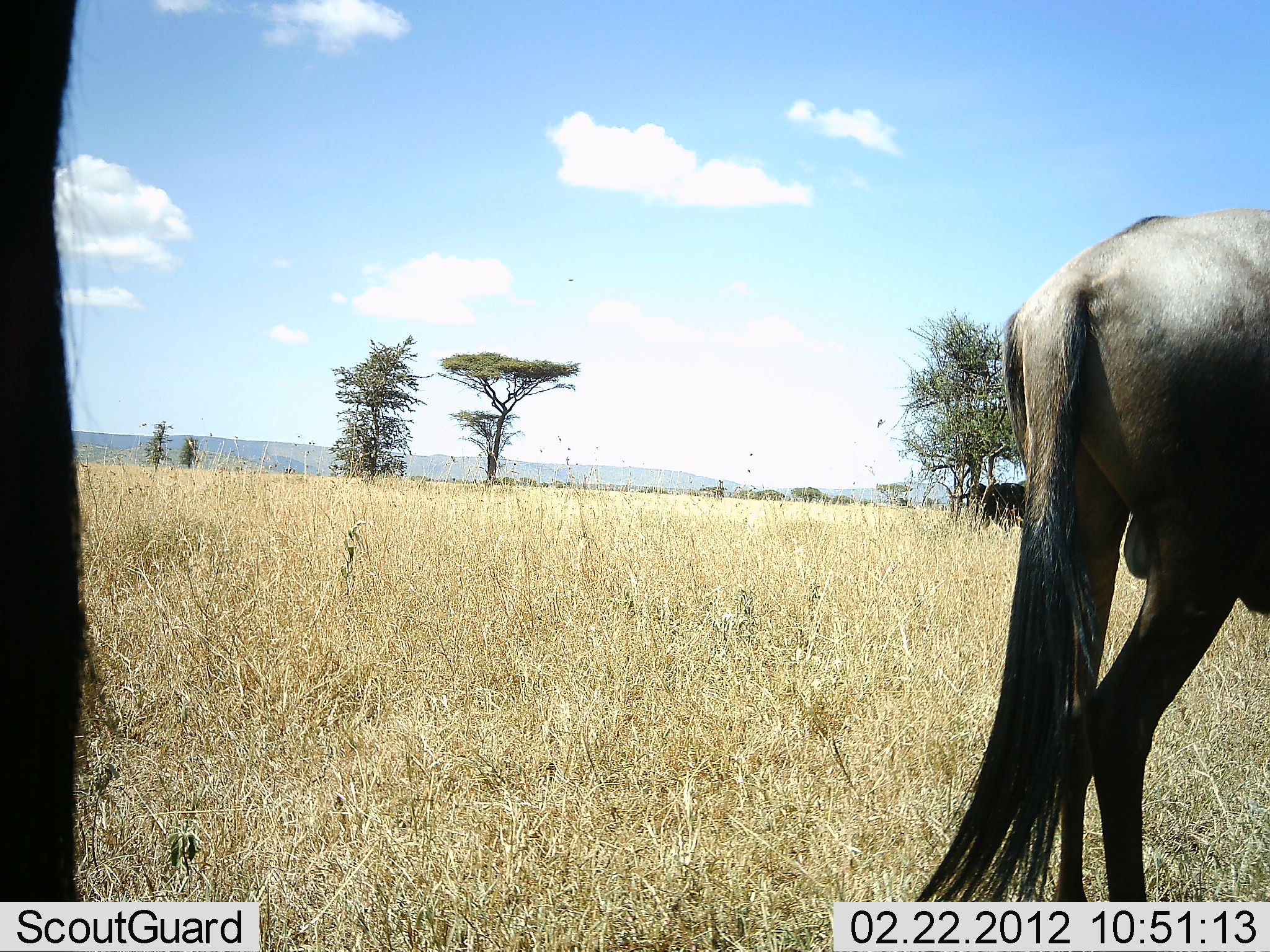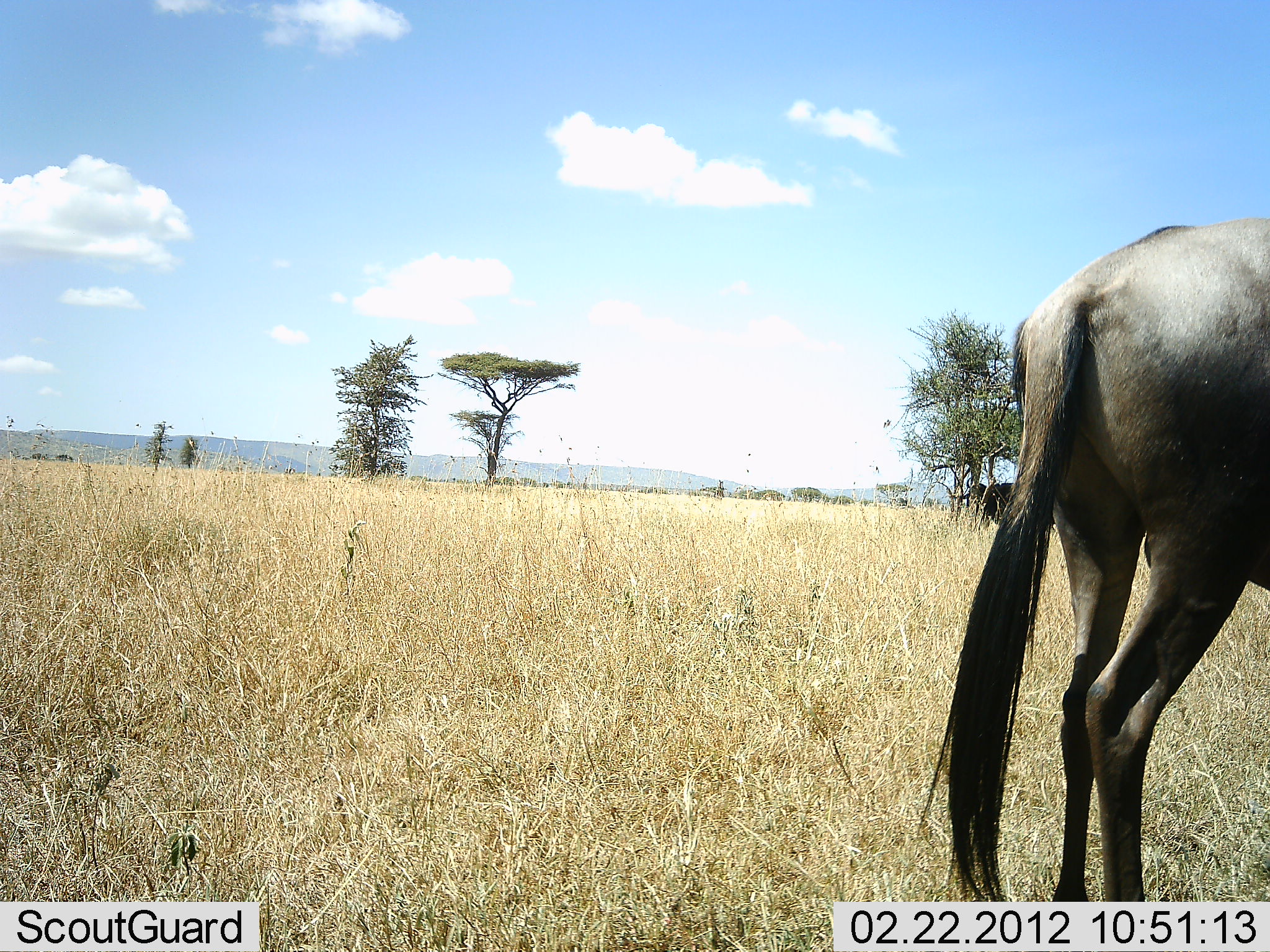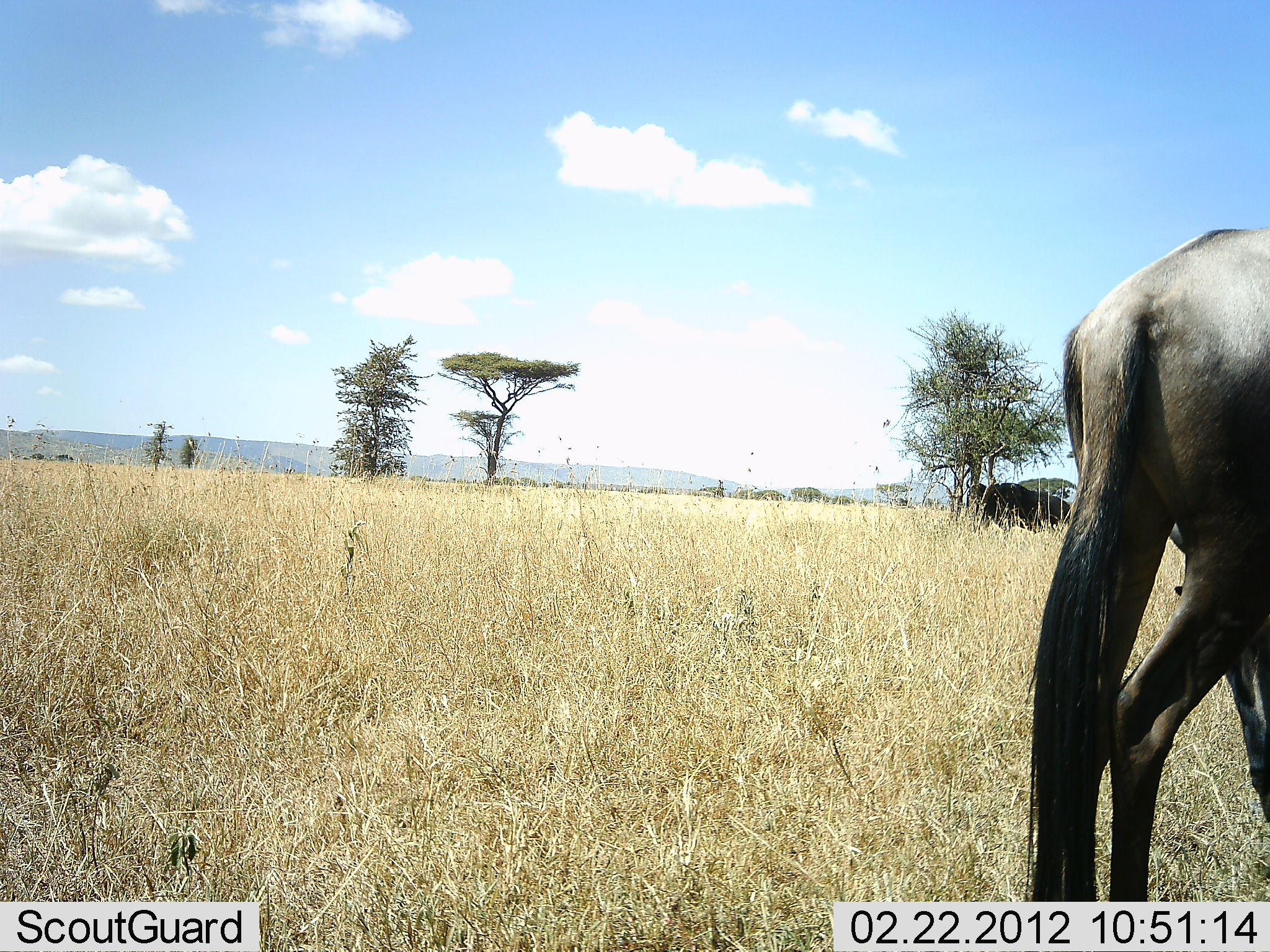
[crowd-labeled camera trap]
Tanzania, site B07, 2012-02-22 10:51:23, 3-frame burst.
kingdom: Animalia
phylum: Chordata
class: Mammalia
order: Artiodactyla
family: Bovidae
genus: Connochaetes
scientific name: Connochaetes taurinus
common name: blue wildebeest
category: wildebeest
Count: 2.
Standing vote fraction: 67%.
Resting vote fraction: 6%.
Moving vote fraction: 33%.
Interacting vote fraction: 0%.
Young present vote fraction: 0%.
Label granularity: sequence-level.